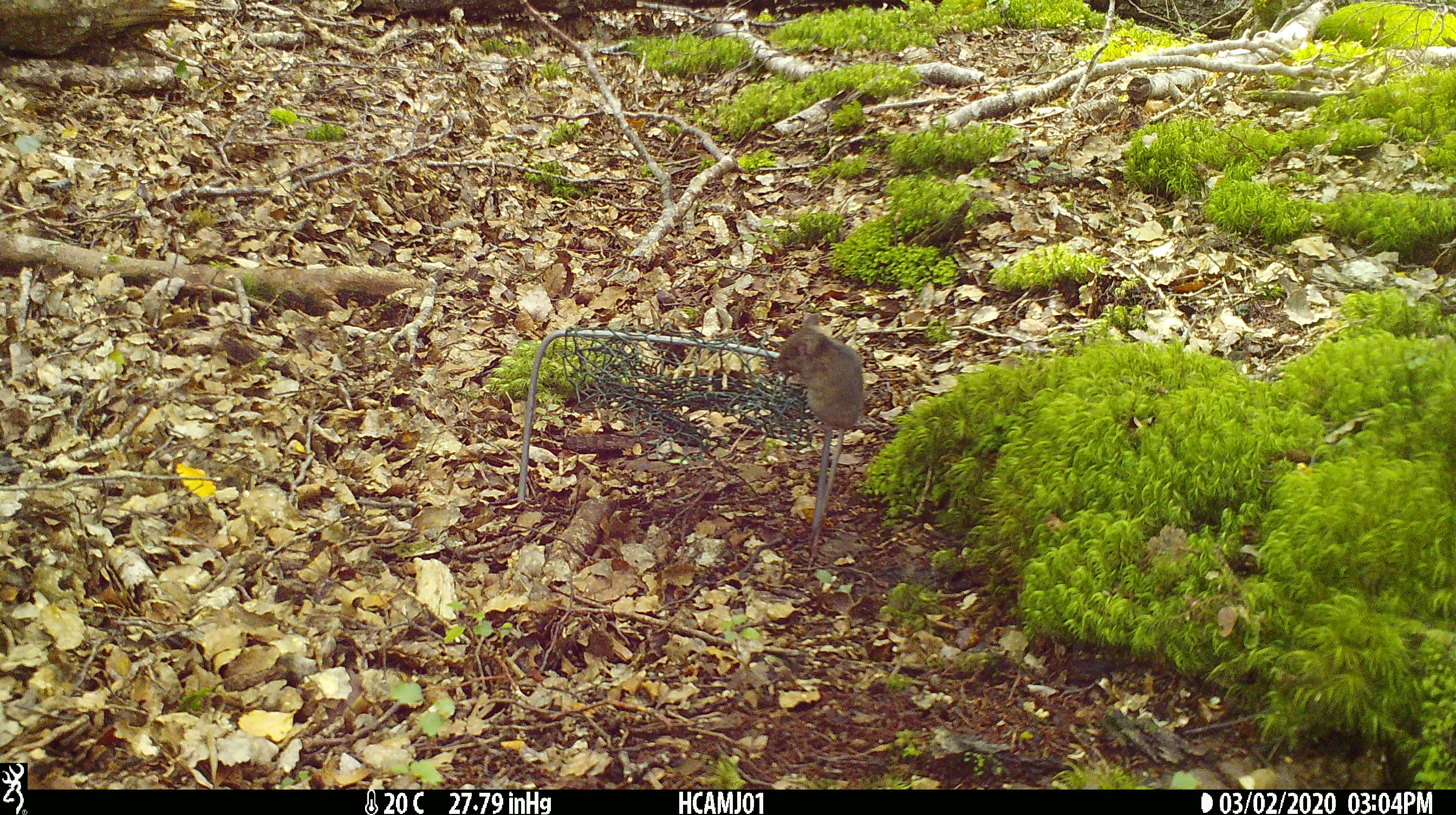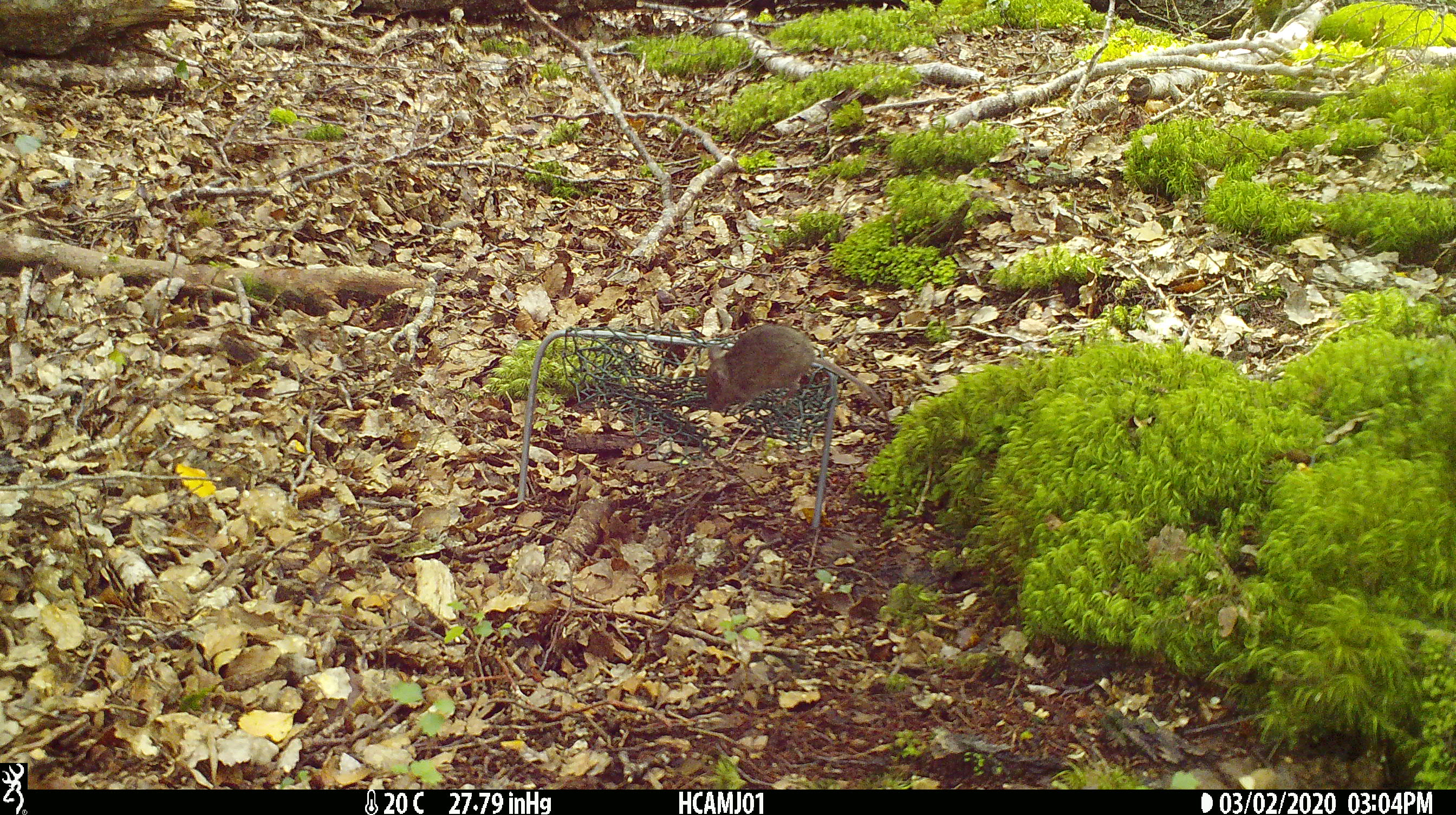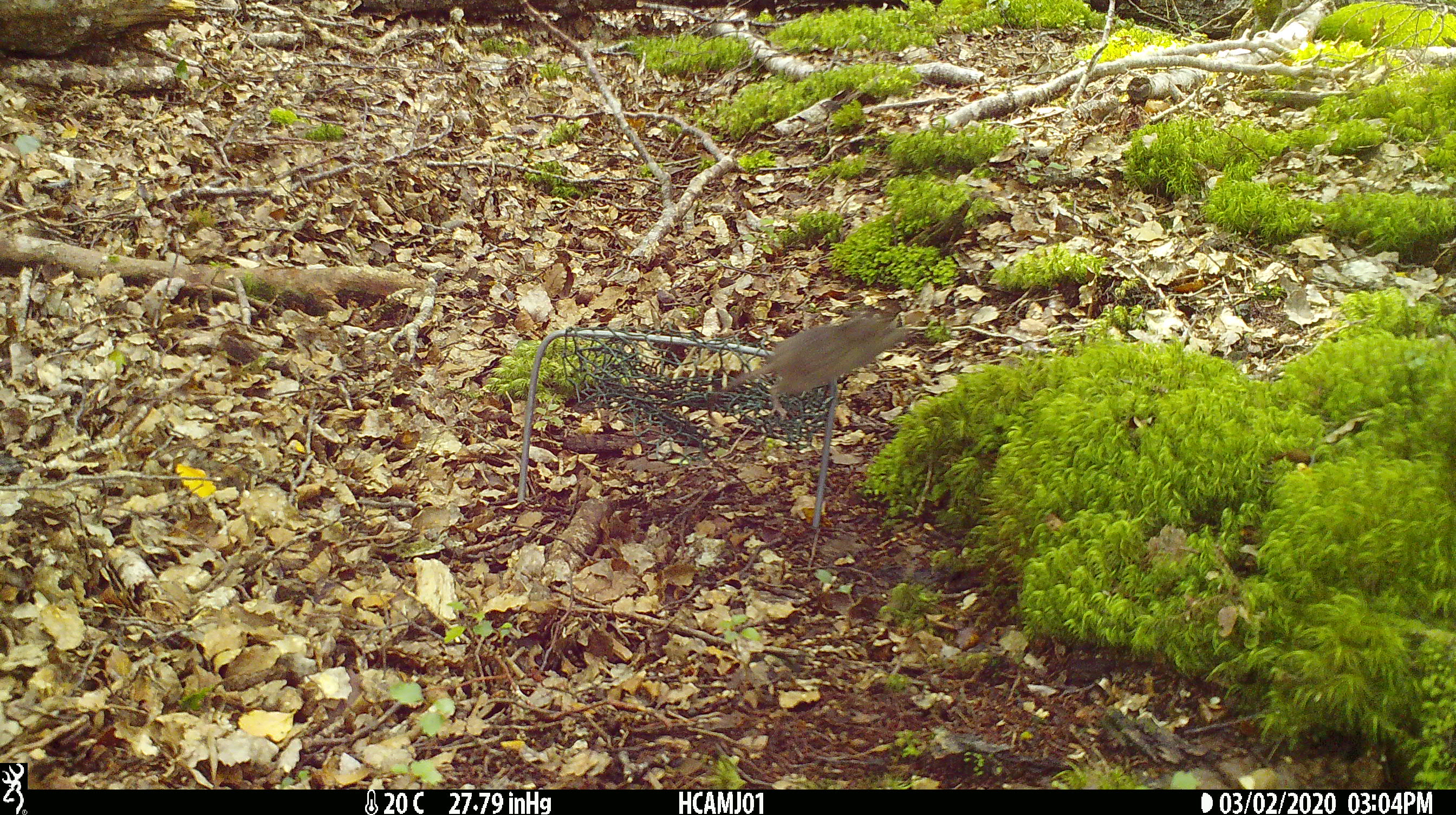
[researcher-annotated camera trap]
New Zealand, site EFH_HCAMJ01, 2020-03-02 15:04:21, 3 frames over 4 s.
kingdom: Animalia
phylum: Chordata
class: Mammalia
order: Rodentia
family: Muridae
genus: Mus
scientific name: Mus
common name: mouse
Mouse (Mus).